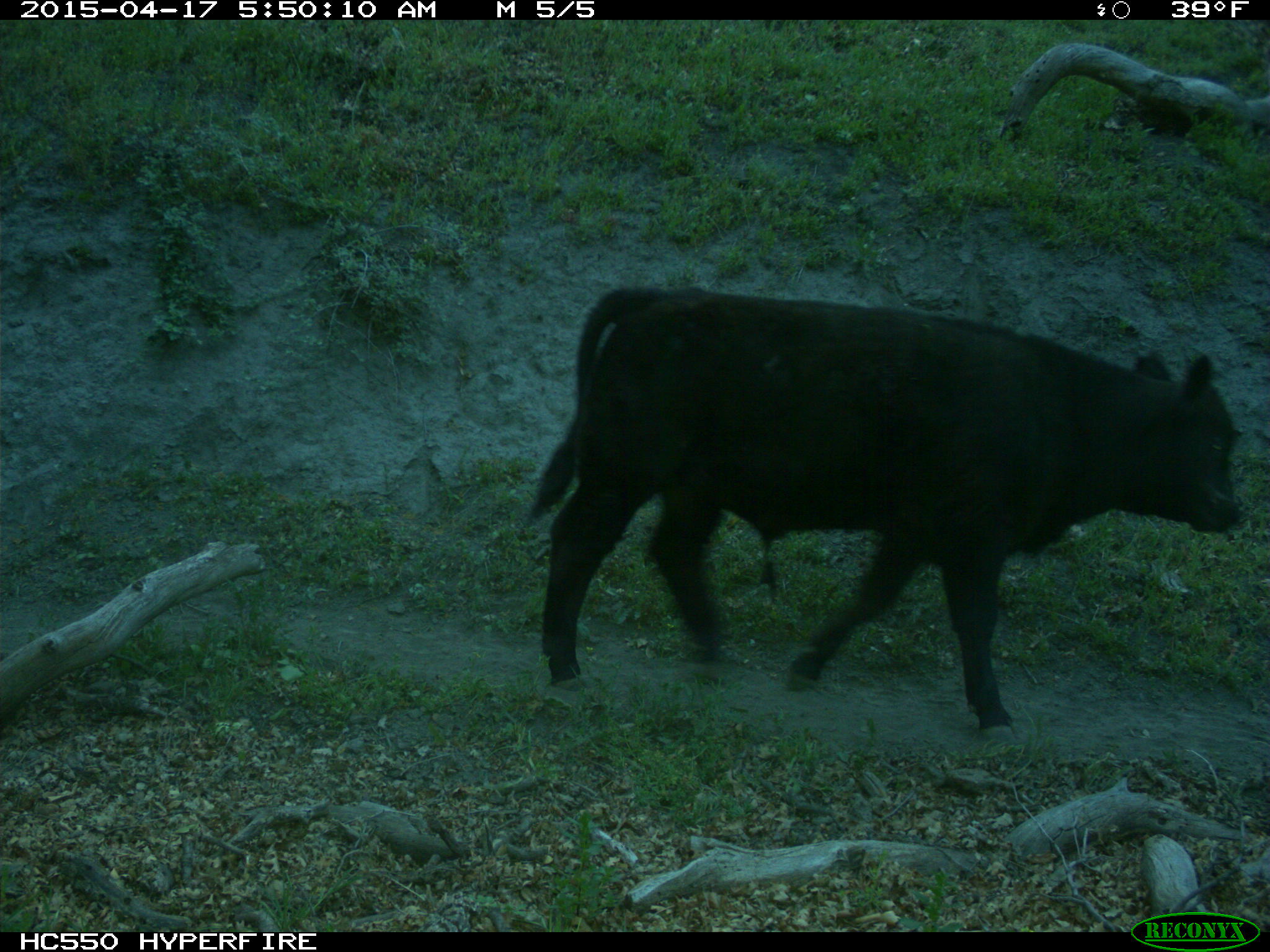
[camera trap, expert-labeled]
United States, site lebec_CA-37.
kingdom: Animalia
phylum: Chordata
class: Mammalia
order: Artiodactyla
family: Bovidae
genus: Bos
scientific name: Bos taurus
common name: domestic cow